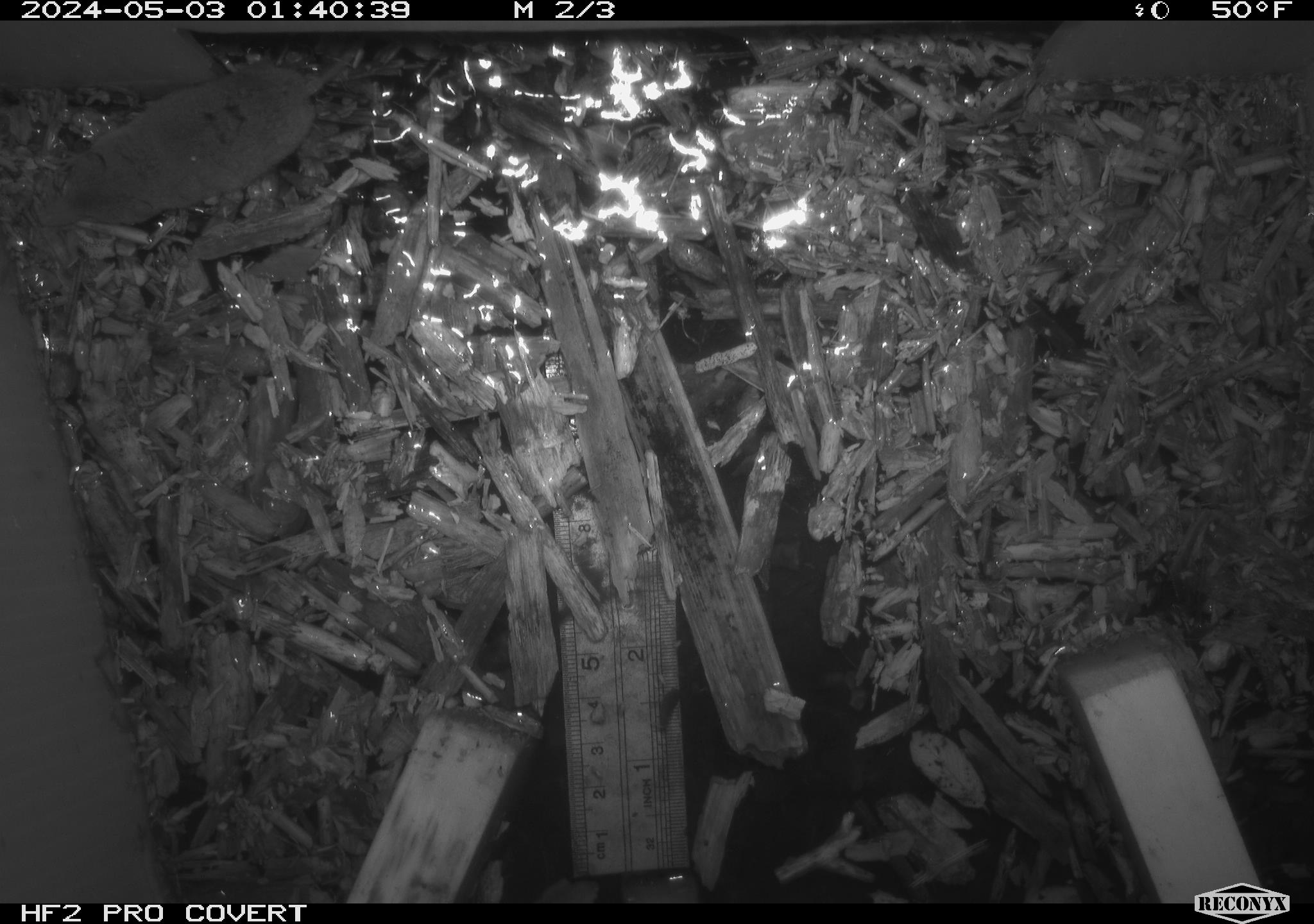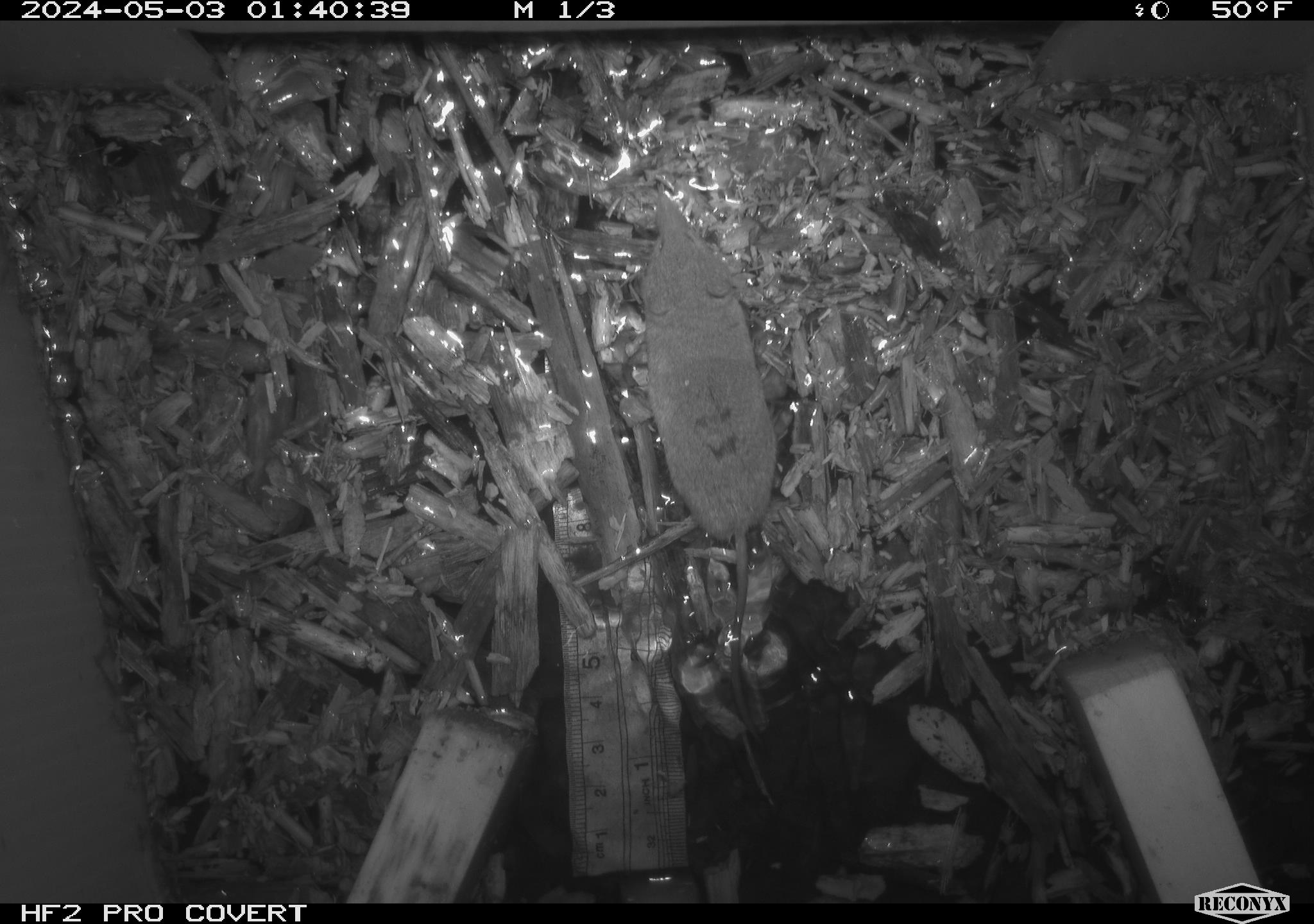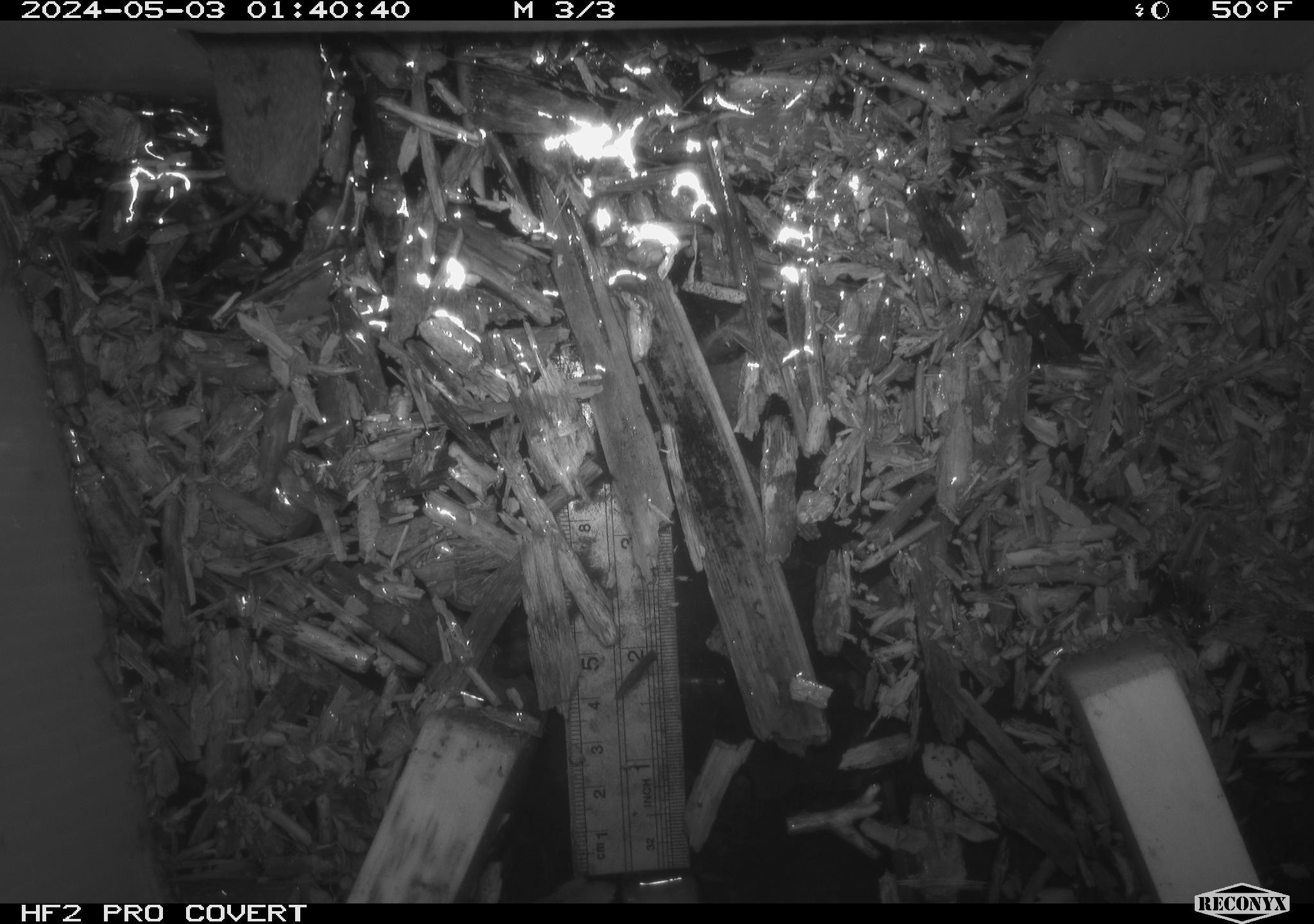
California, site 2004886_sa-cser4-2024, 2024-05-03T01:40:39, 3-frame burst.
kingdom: Animalia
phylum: Chordata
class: Mammalia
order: Eulipotyphla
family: Soricidae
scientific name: Soricidae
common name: shrews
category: soricidae family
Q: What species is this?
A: Soricidae family (shrews) (Soricidae).